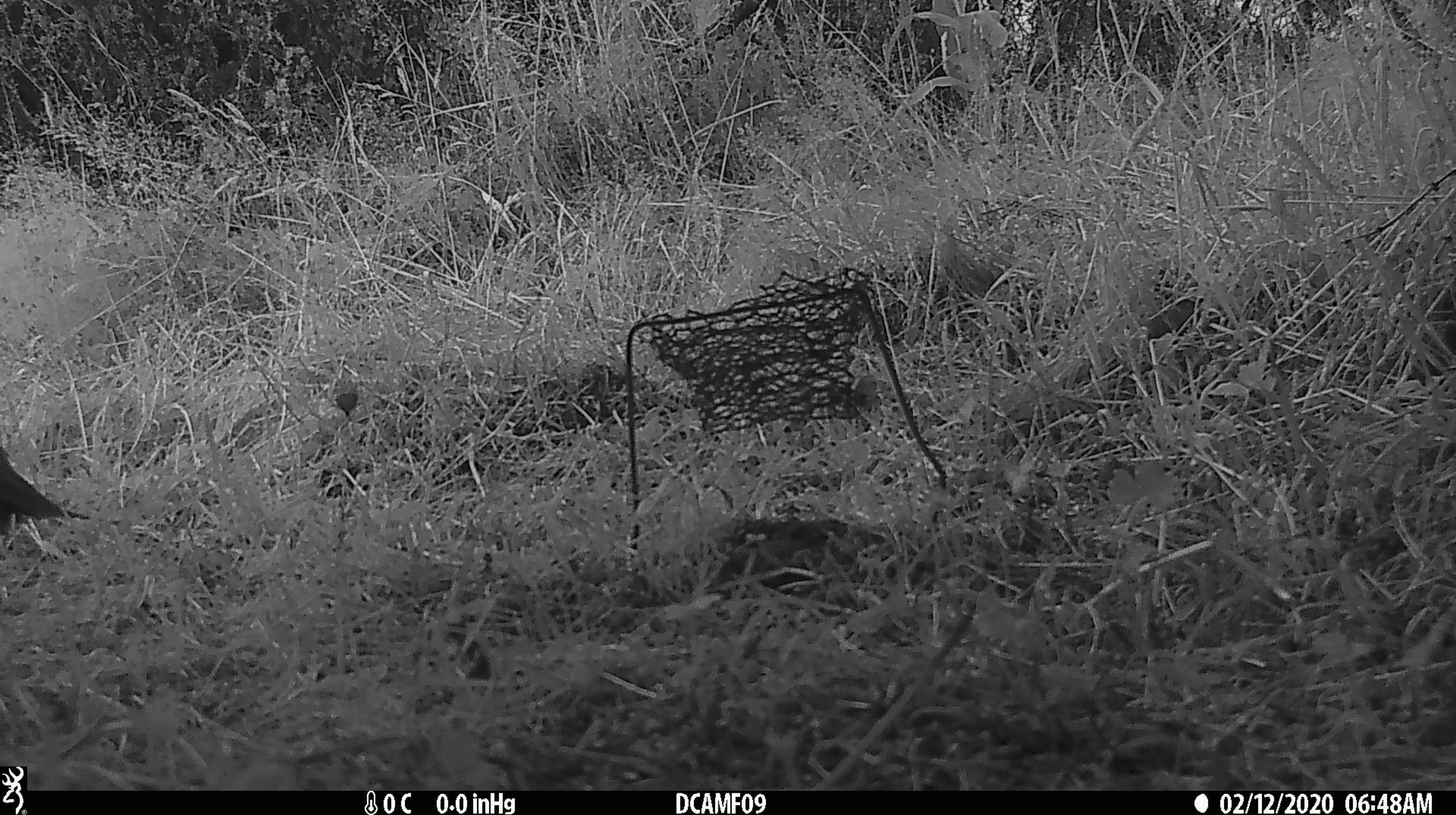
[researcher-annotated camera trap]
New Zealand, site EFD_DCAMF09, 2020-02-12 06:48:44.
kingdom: Animalia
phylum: Chordata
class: Aves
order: Passeriformes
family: Turdidae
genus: Turdus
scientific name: Turdus philomelos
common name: song thrush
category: thrush